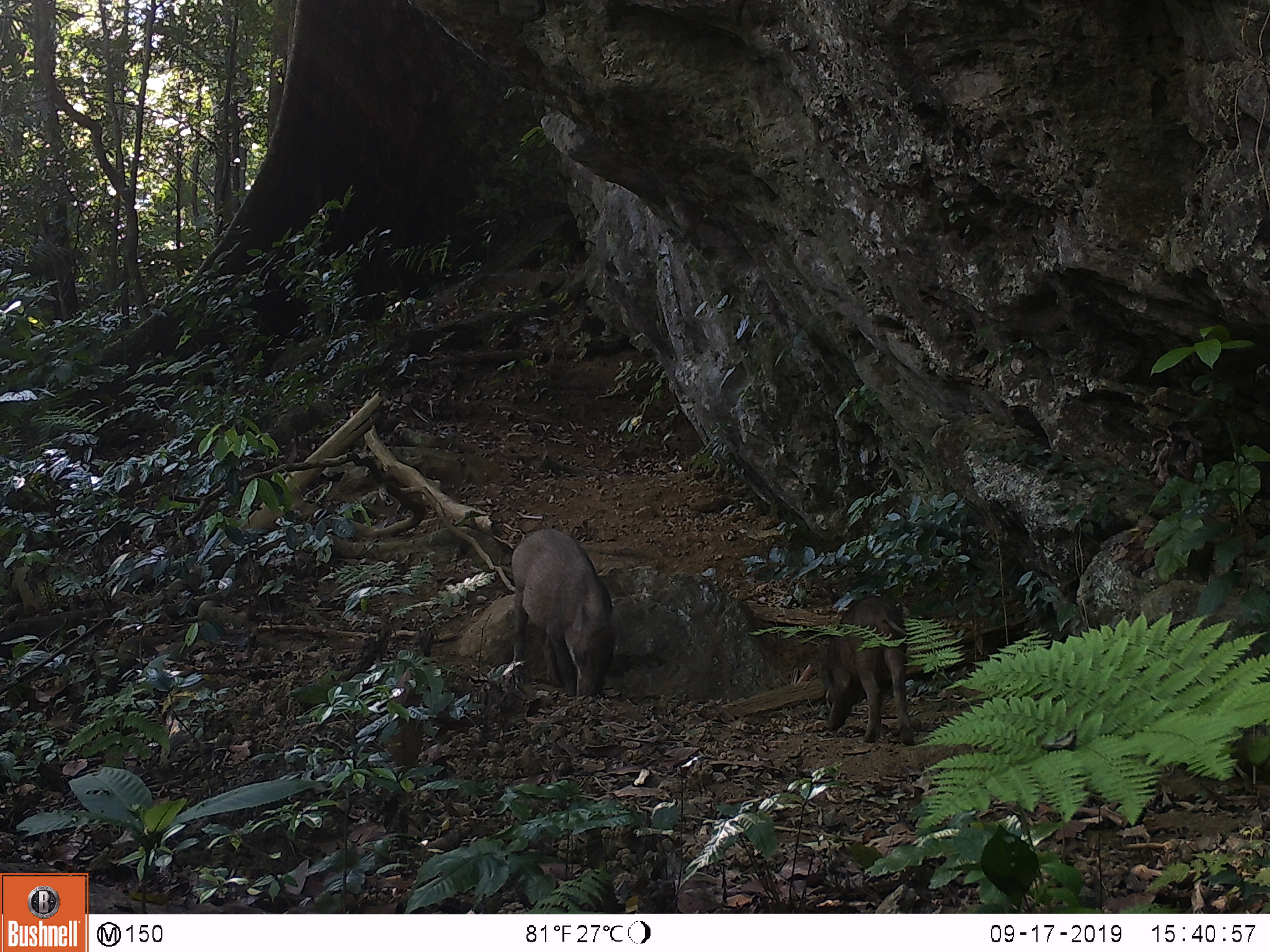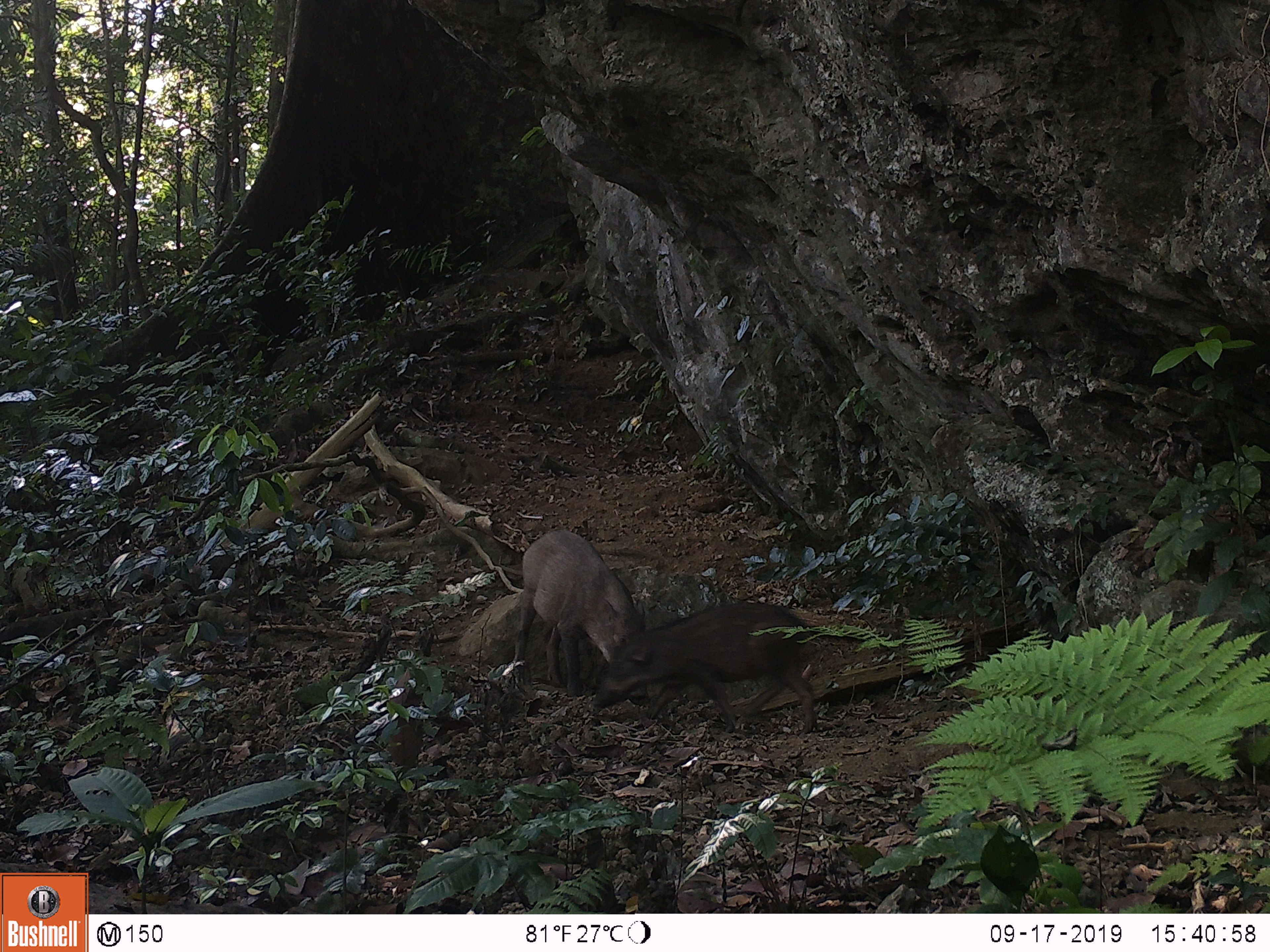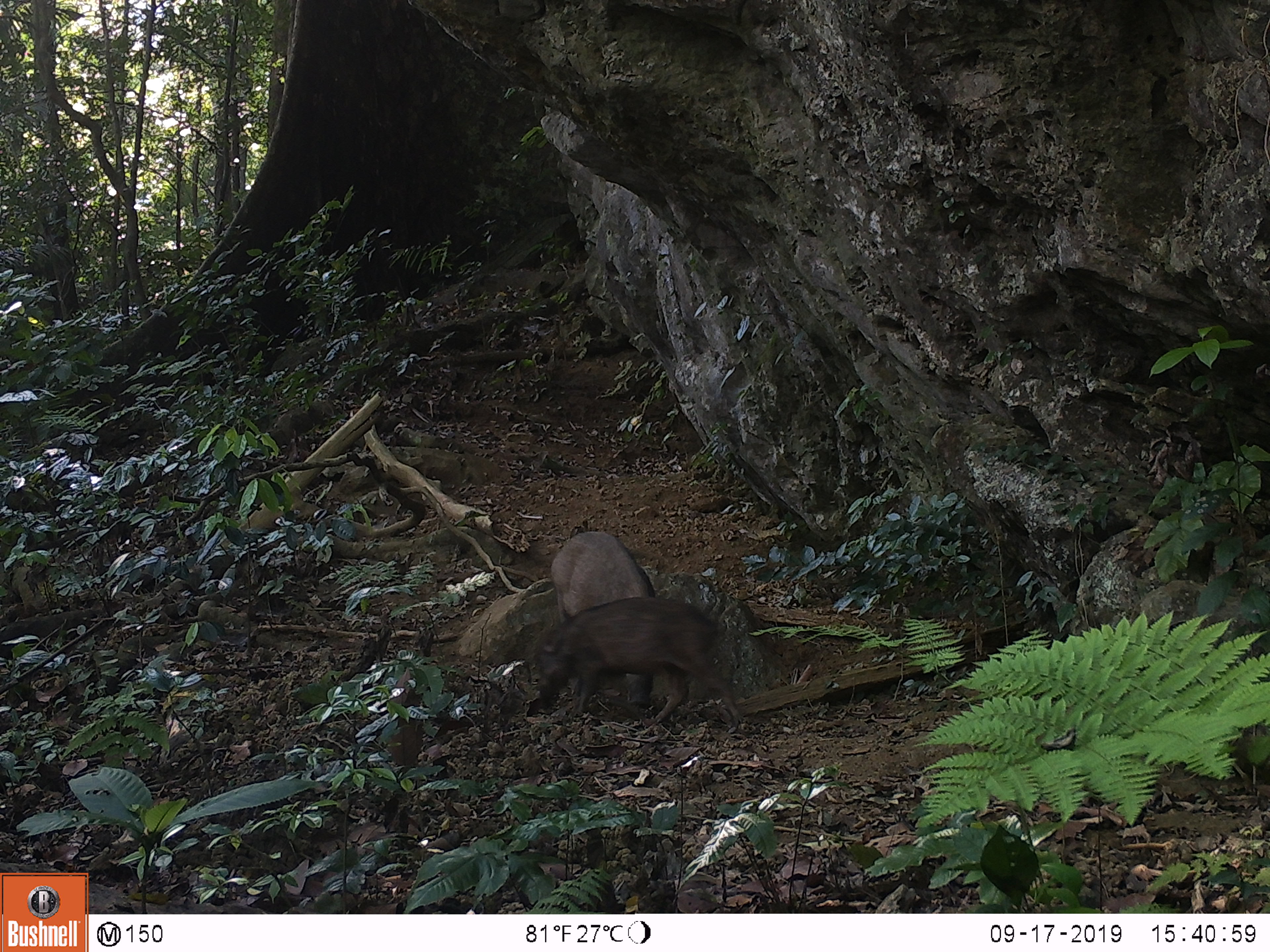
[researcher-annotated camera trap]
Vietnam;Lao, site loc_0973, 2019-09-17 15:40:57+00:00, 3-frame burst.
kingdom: Animalia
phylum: Chordata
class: Mammalia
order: Artiodactyla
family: Suidae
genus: Sus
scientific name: Sus scrofa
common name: eurasian wild pig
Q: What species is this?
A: Eurasian wild pig (Sus scrofa).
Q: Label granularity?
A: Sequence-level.